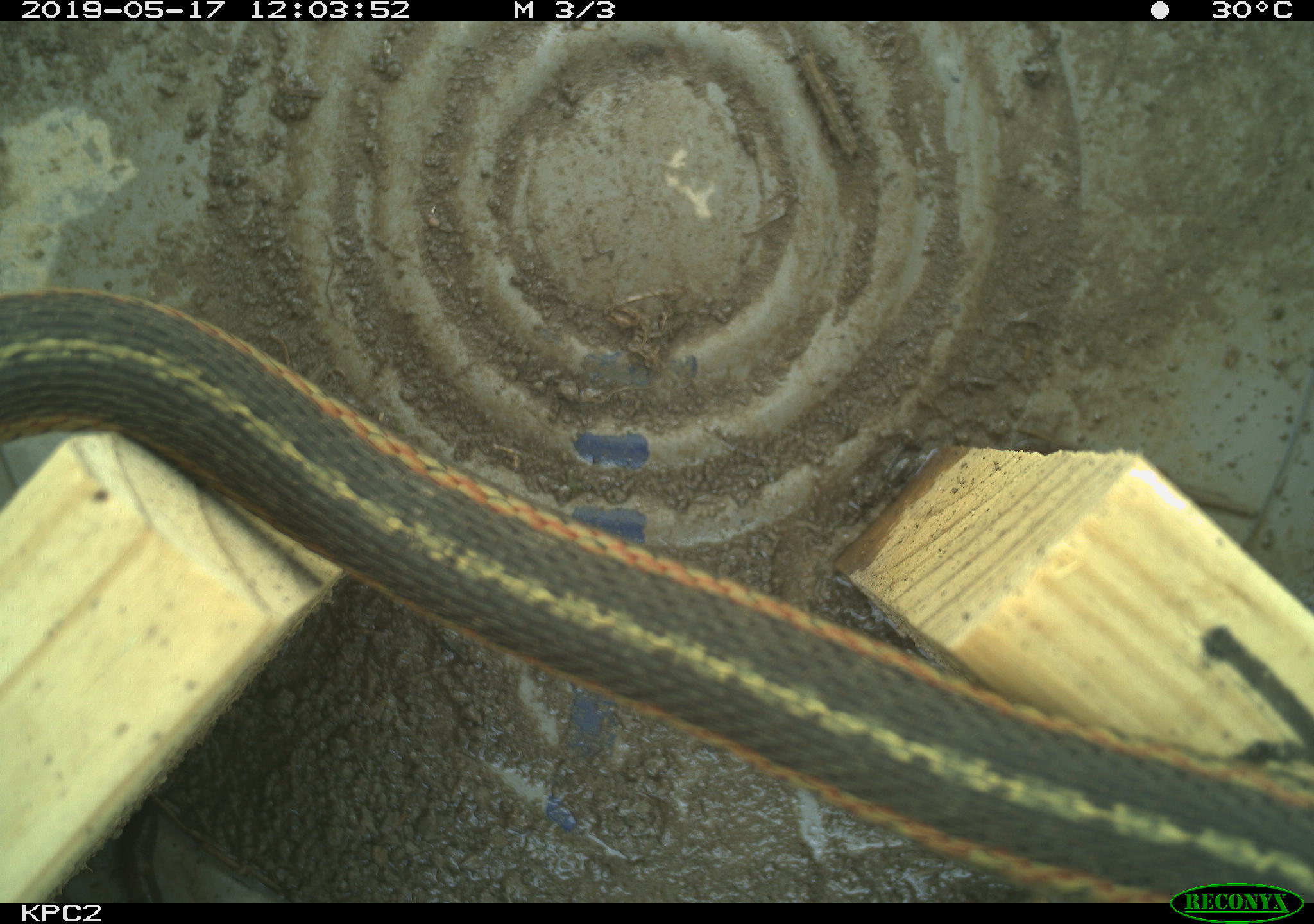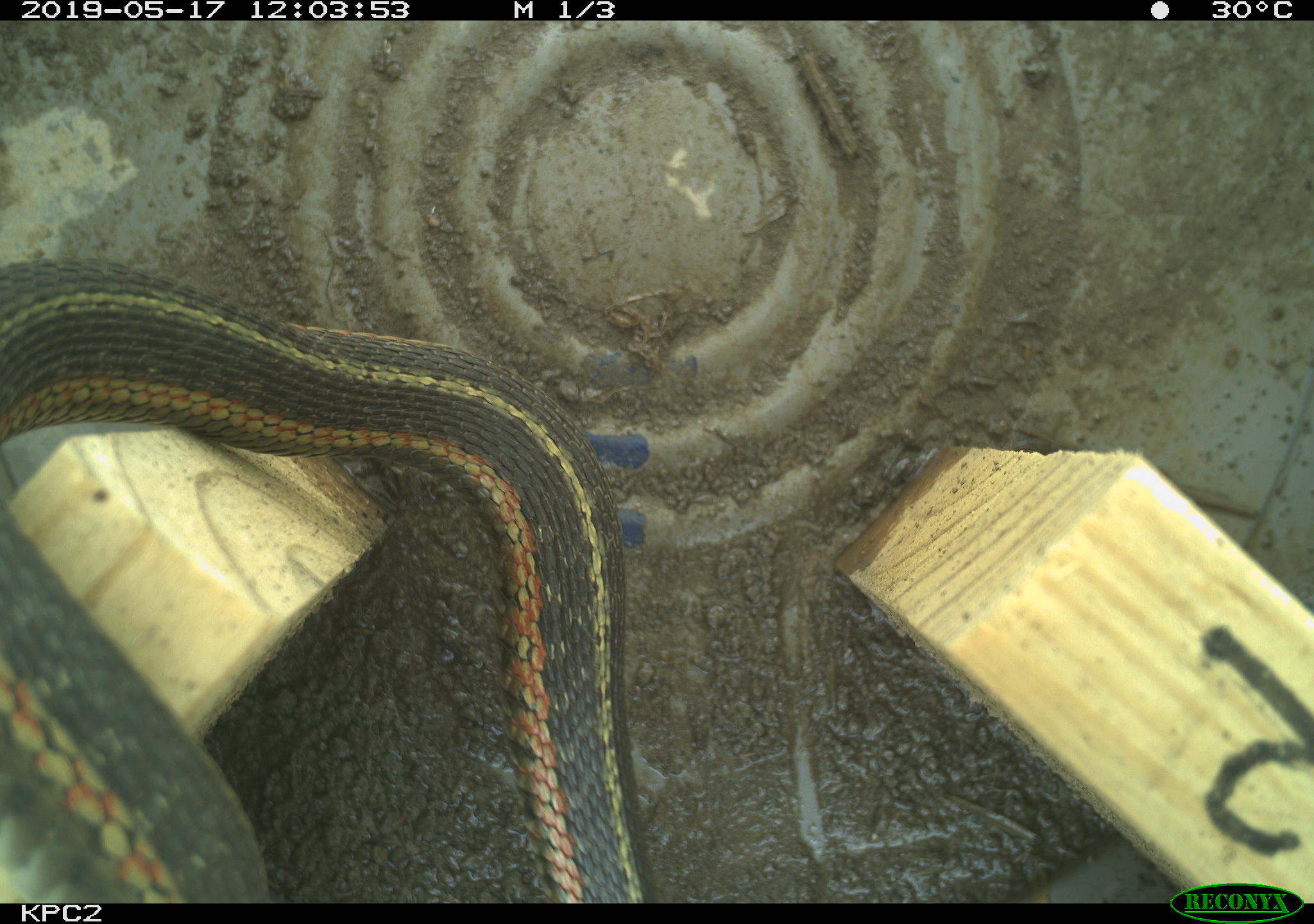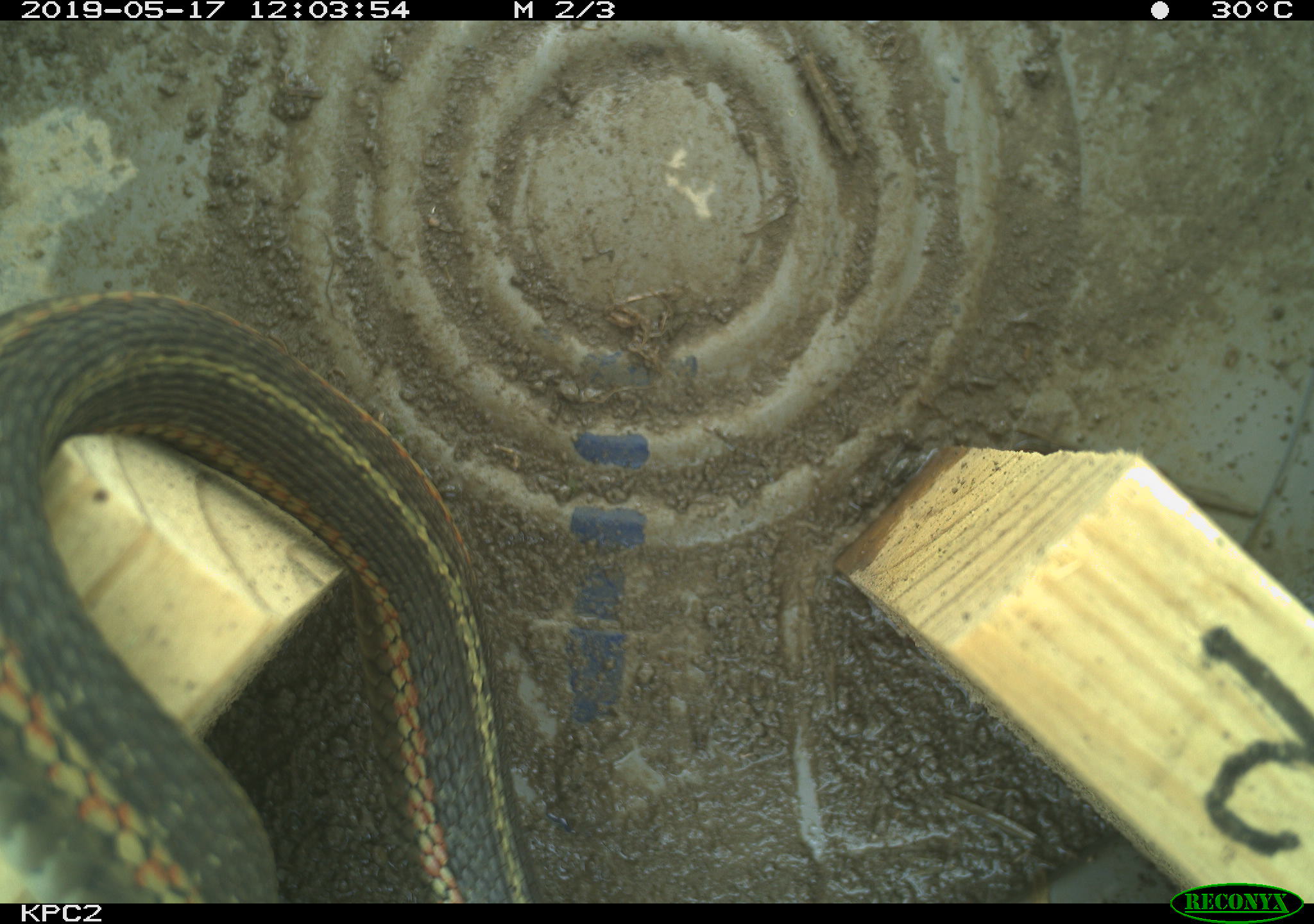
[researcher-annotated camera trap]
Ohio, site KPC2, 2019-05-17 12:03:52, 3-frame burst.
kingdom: Animalia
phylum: Chordata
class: Reptilia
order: Squamata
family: Colubridae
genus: Thamnophis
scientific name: Thamnophis sirtalis sirtalis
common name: eastern gartersnake